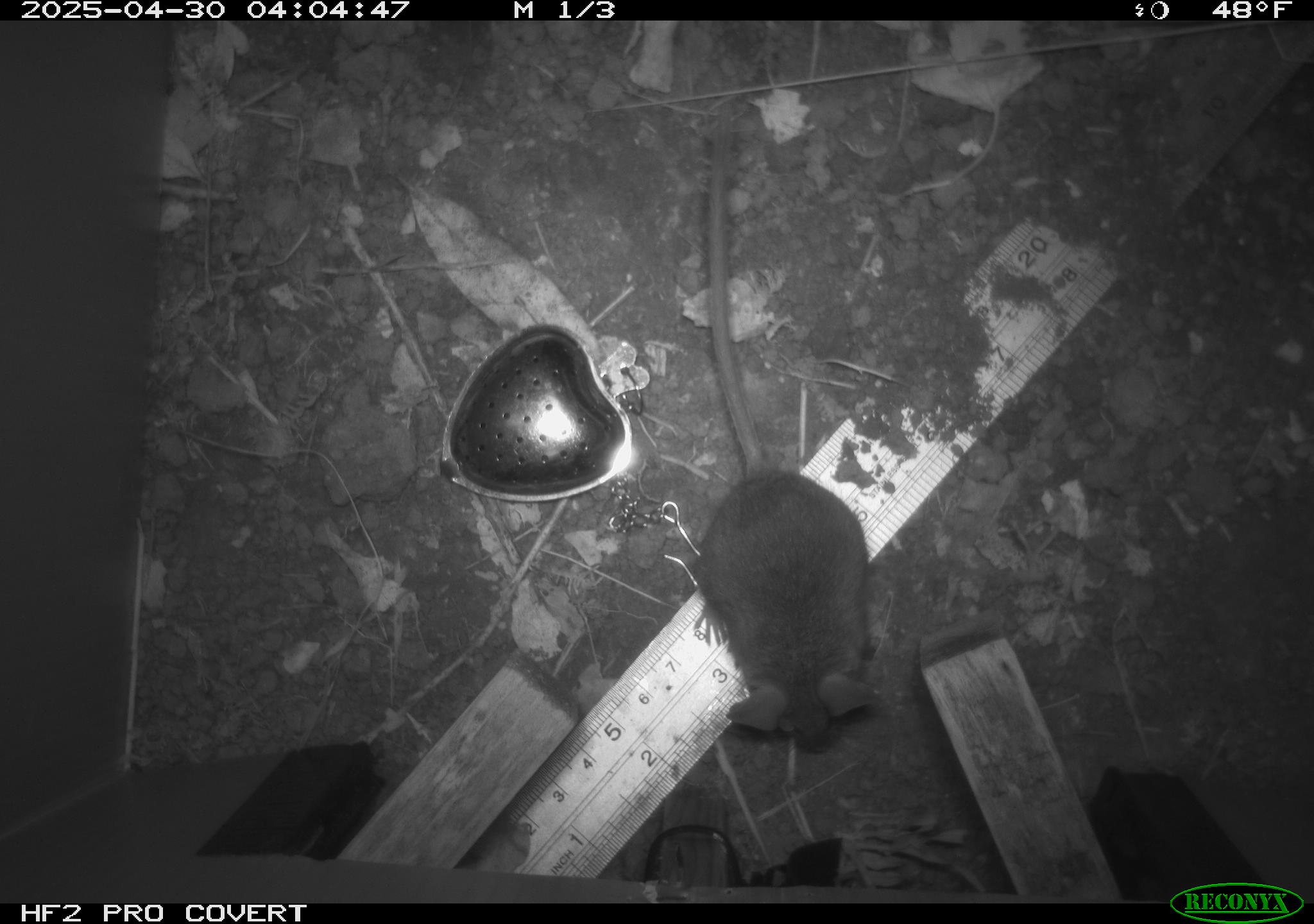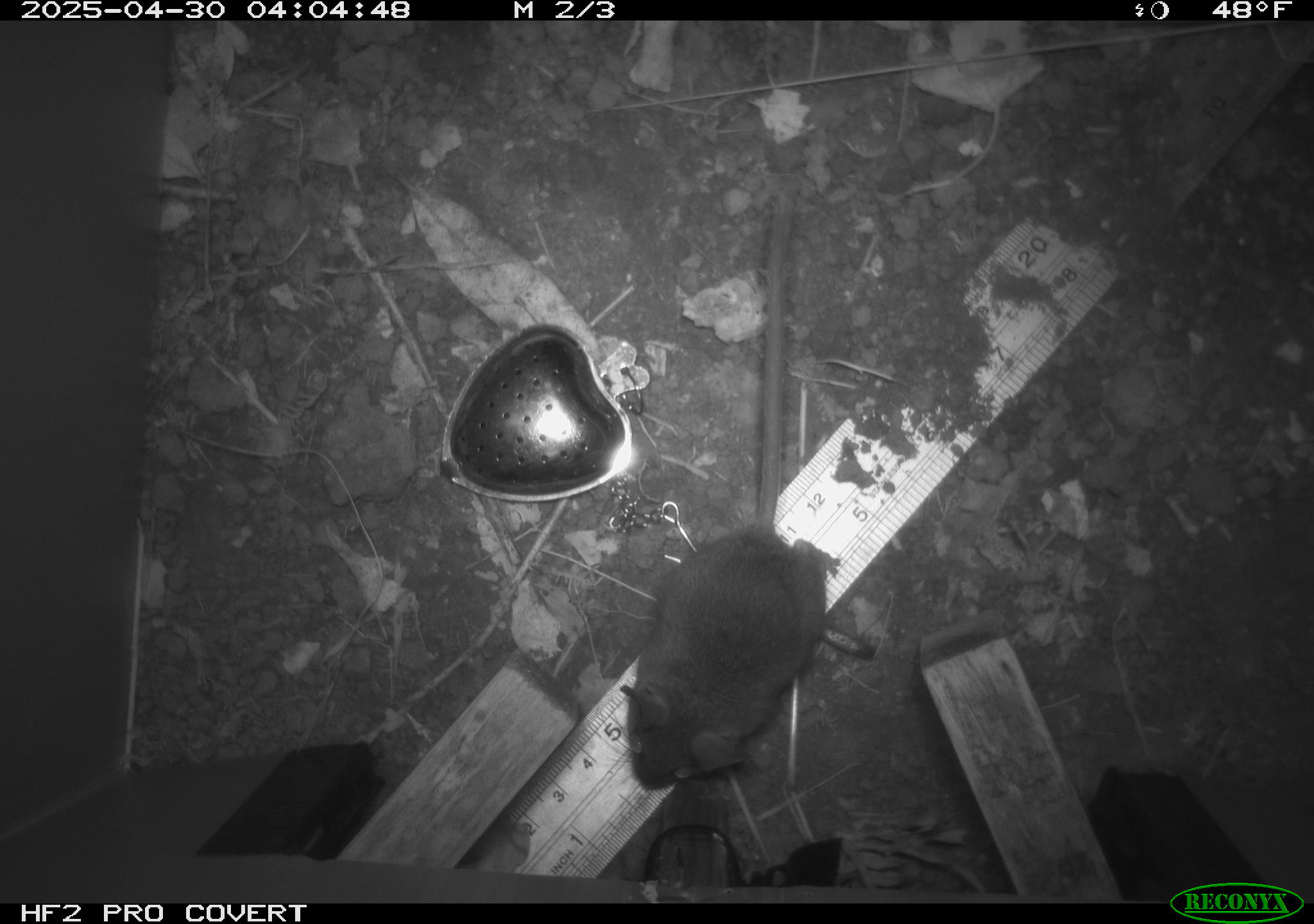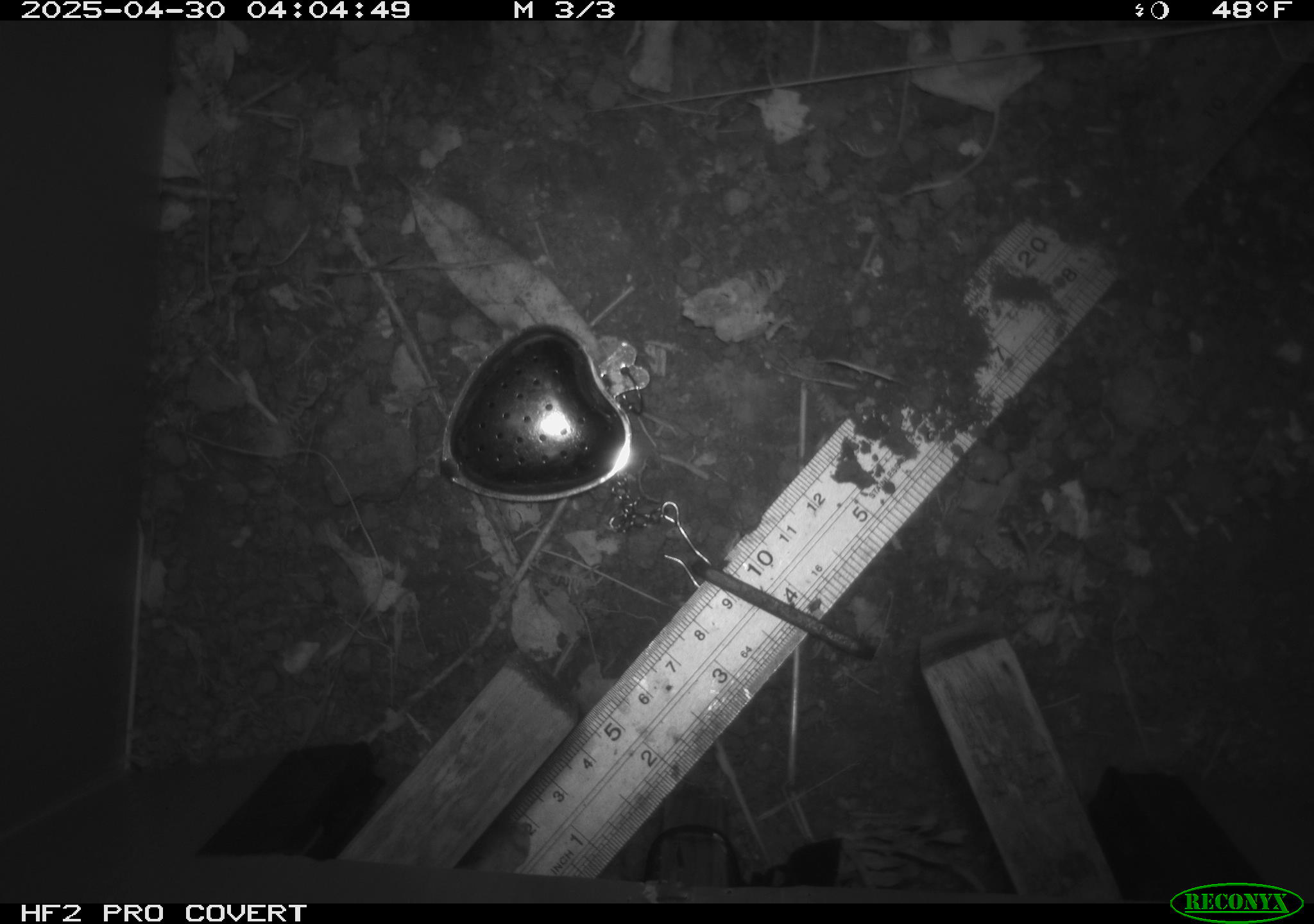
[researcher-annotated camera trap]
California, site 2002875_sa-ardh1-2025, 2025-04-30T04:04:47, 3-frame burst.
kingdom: Animalia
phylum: Chordata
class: Mammalia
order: Rodentia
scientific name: Rodentia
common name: mouse species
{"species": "mouse species (Rodentia)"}